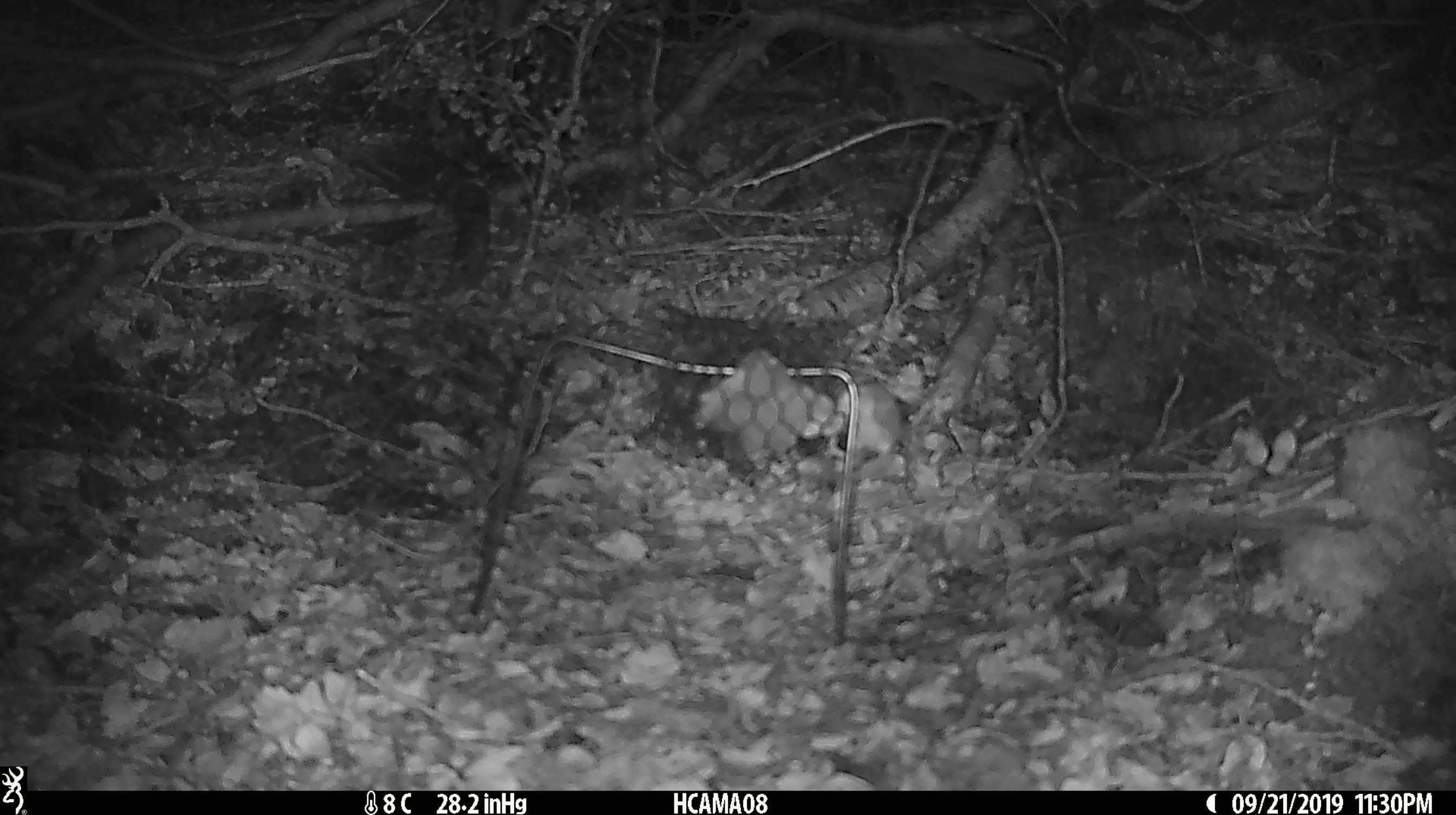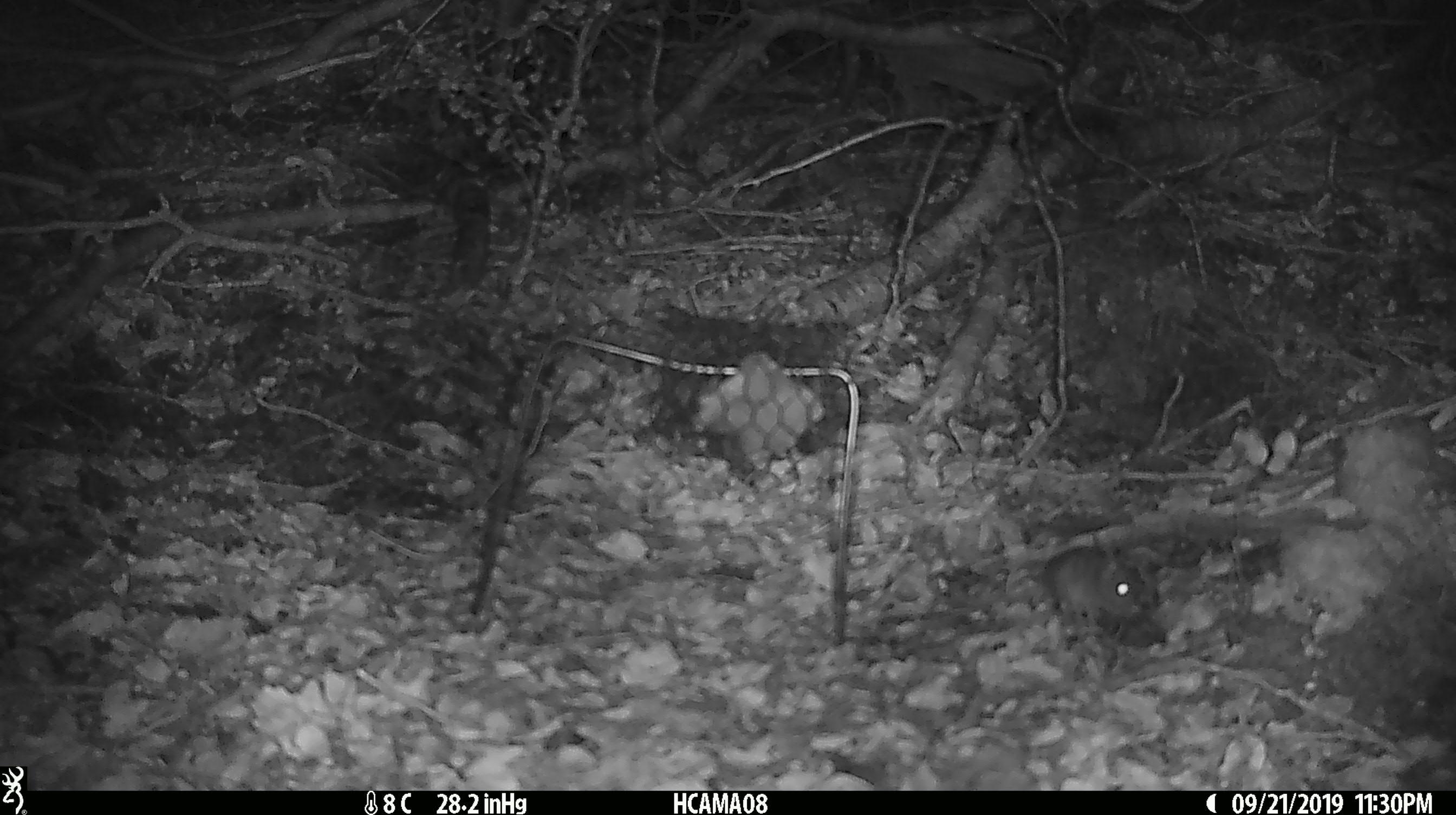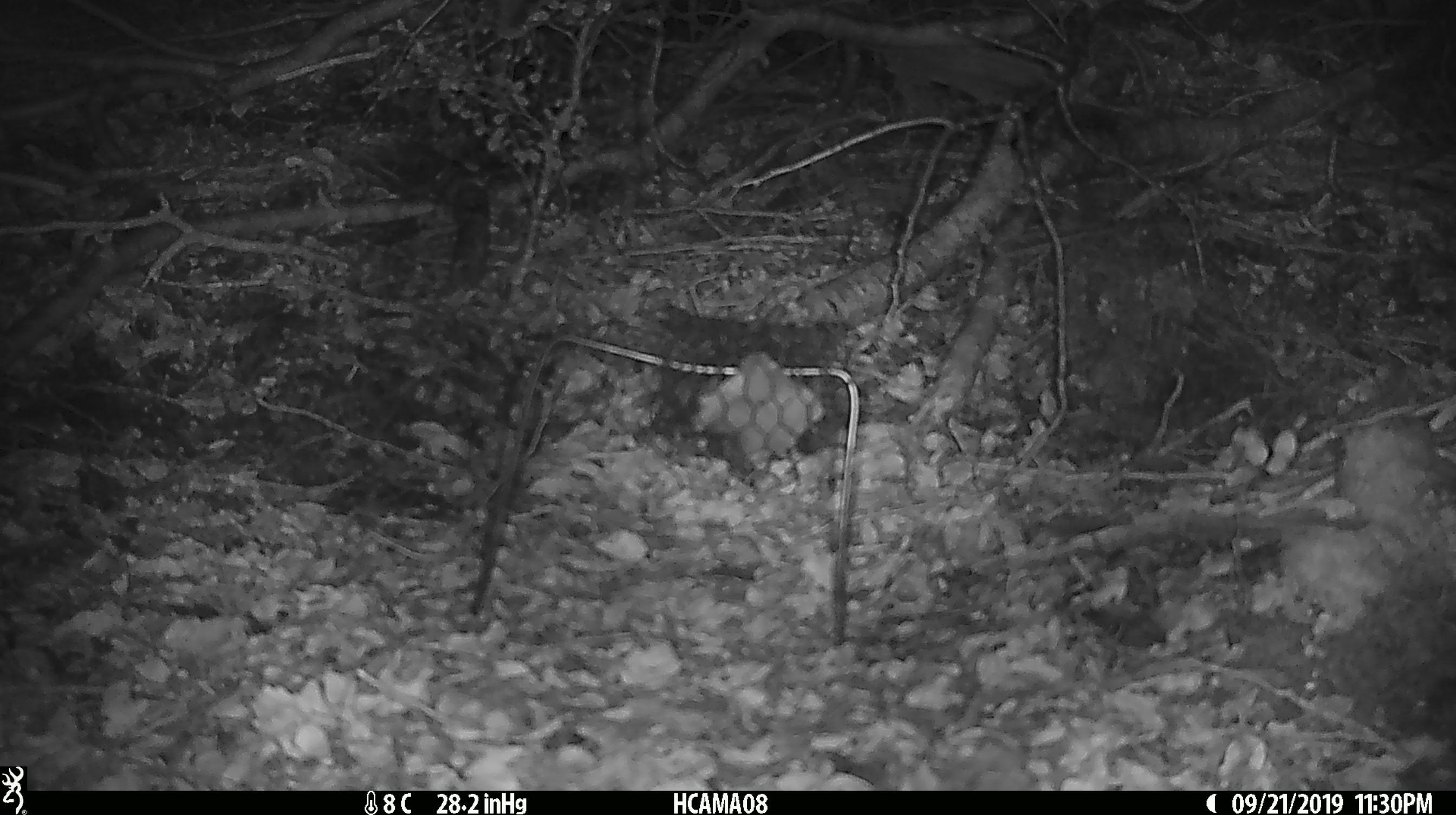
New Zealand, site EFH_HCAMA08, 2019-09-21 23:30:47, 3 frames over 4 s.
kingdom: Animalia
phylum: Chordata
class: Mammalia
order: Rodentia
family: Muridae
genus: Mus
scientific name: Mus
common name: mouse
Mouse (Mus).